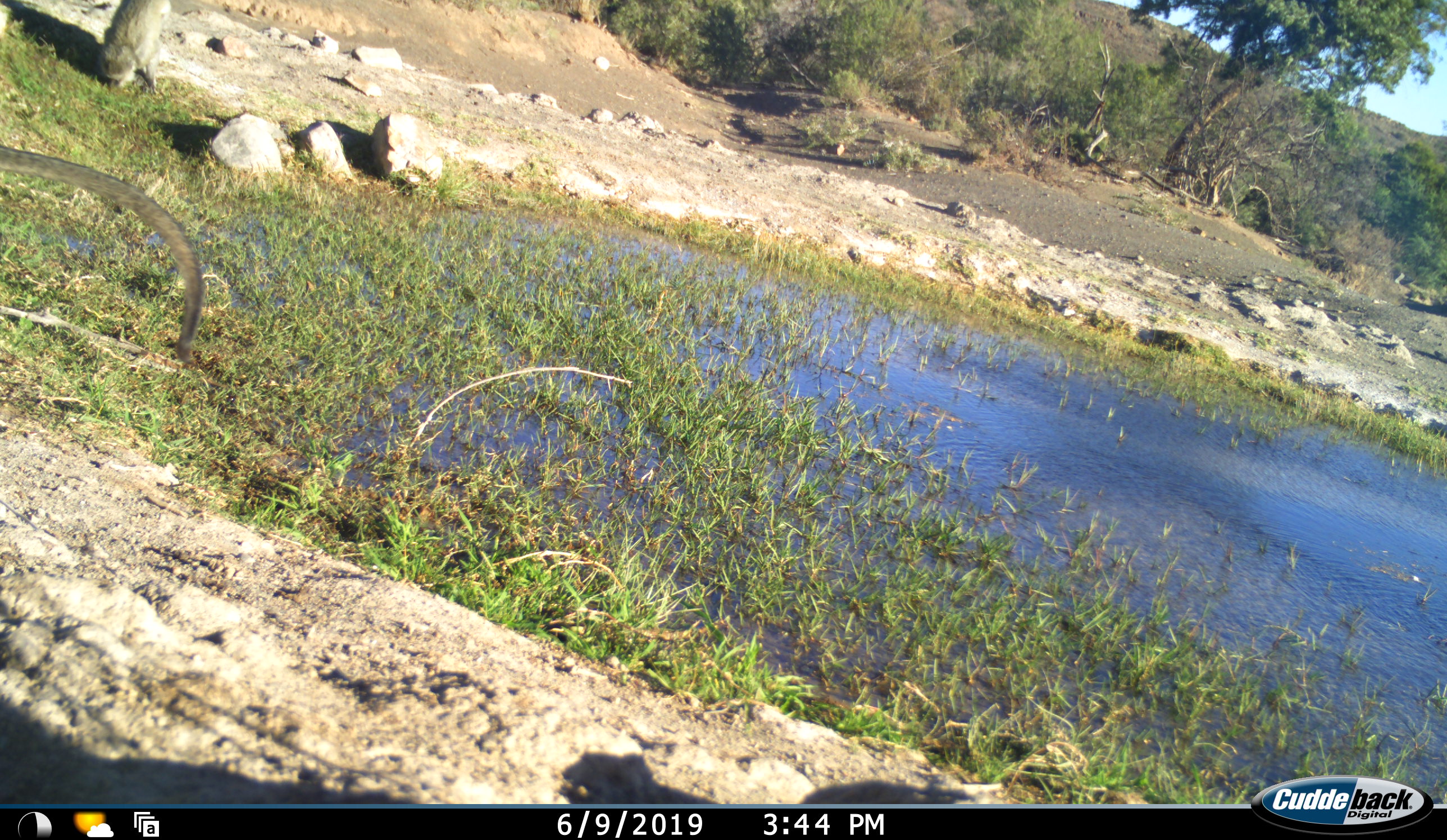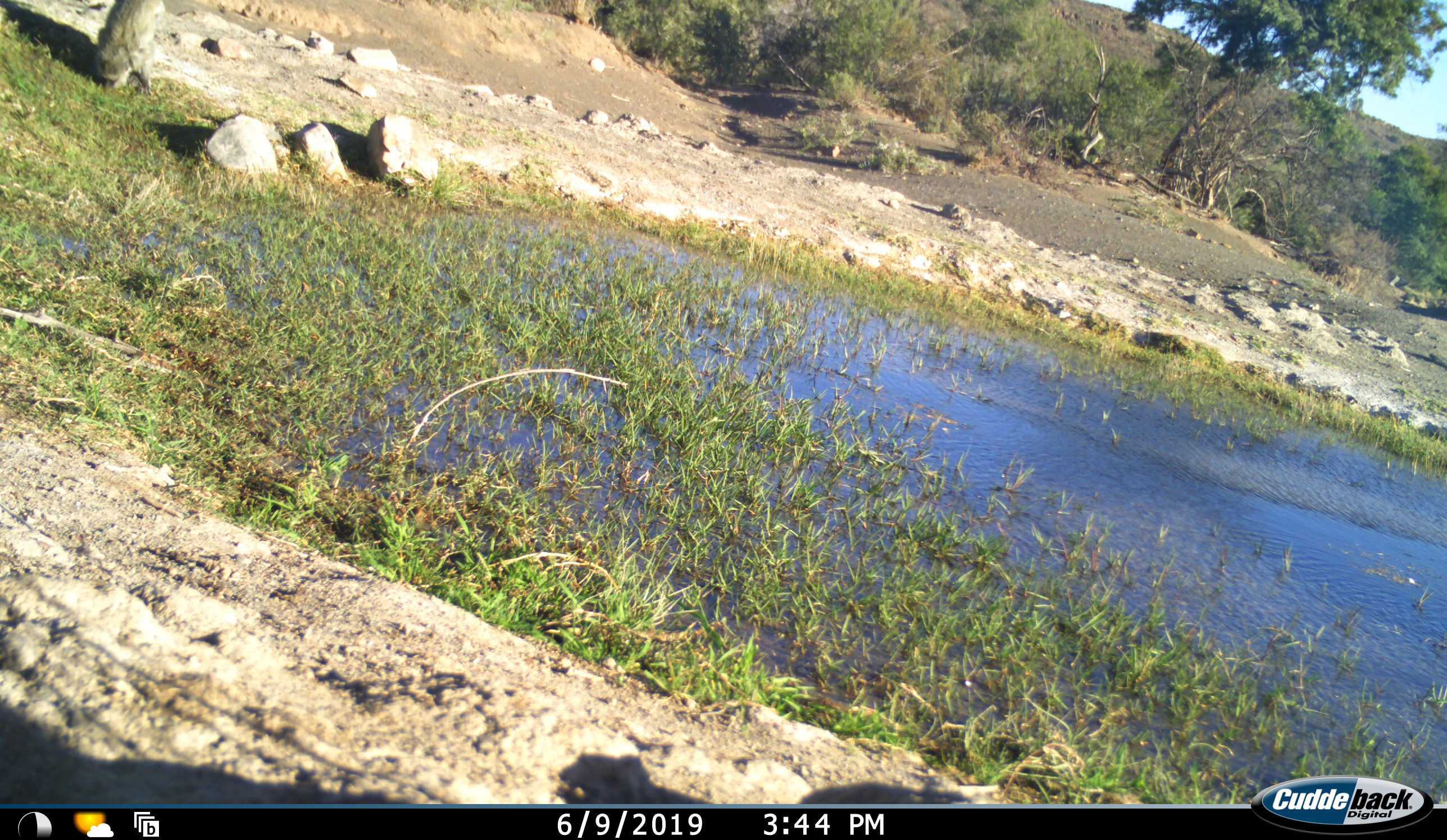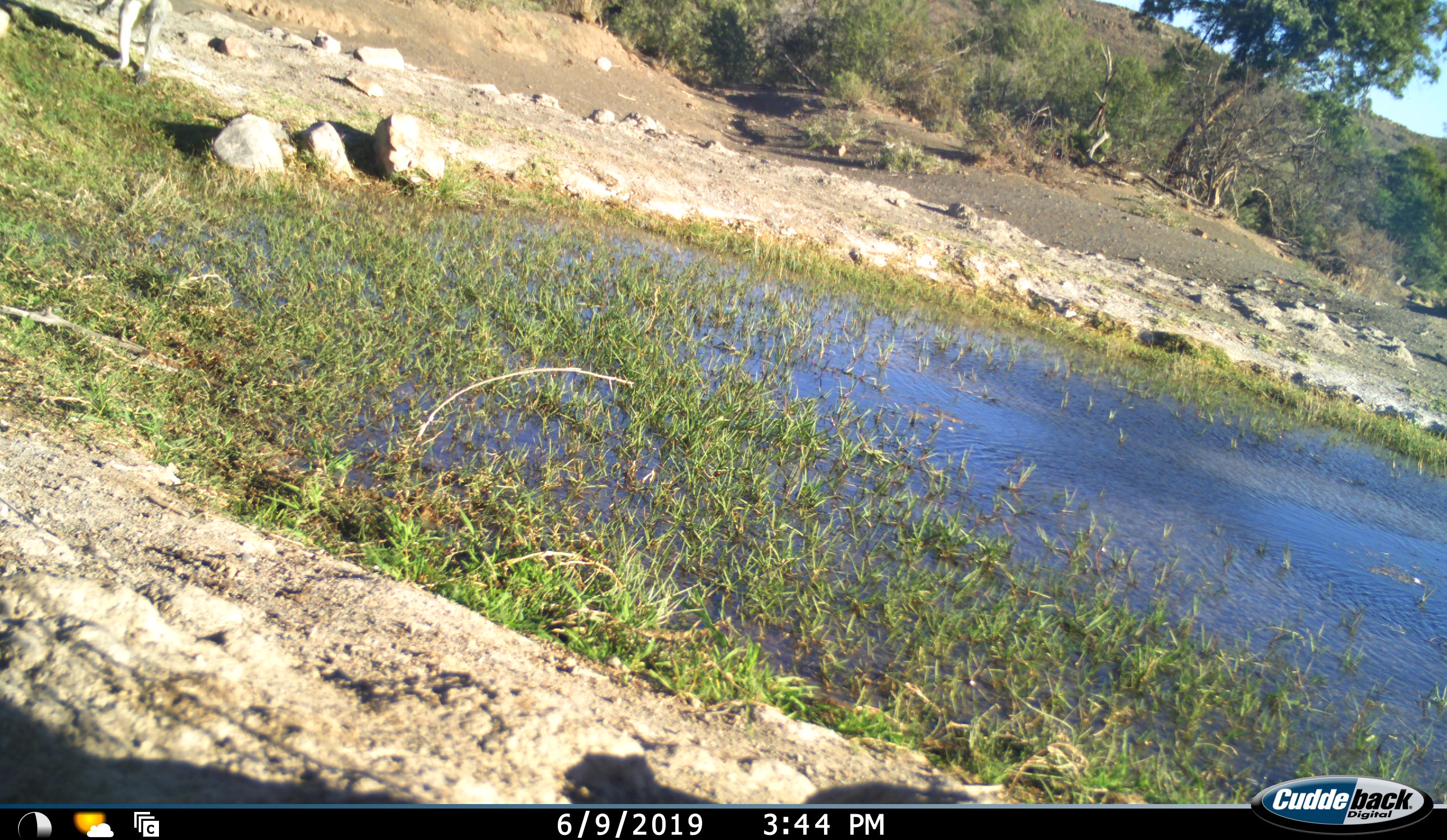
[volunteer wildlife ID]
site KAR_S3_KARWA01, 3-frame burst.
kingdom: Animalia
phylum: Chordata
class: Mammalia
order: Primates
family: Cercopithecidae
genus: Chlorocebus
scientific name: Chlorocebus pygerythrus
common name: vervet monkey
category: monkeyvervet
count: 2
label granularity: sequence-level